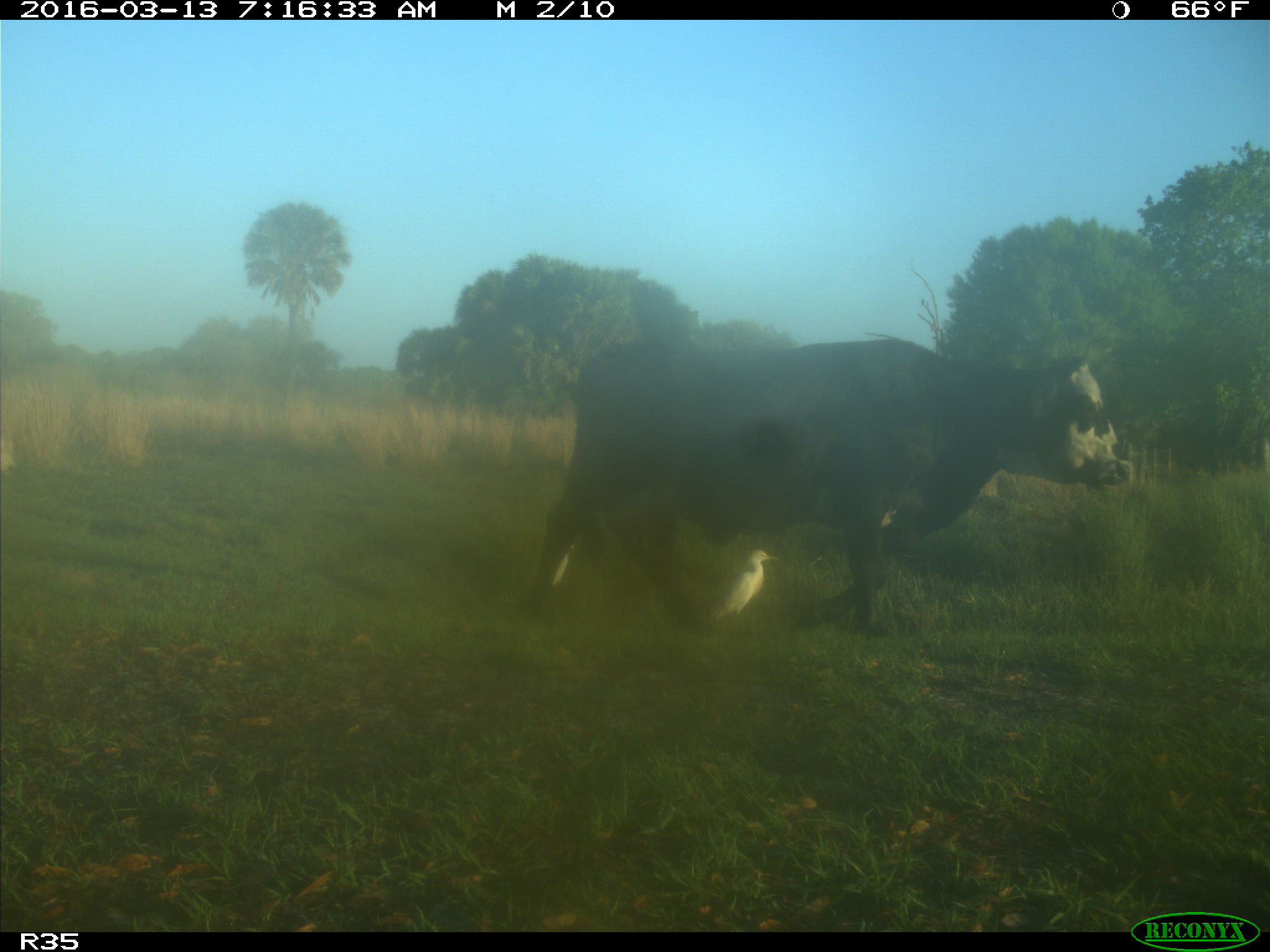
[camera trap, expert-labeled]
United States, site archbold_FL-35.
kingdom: Animalia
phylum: Chordata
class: Mammalia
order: Artiodactyla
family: Bovidae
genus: Bos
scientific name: Bos taurus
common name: domestic cow